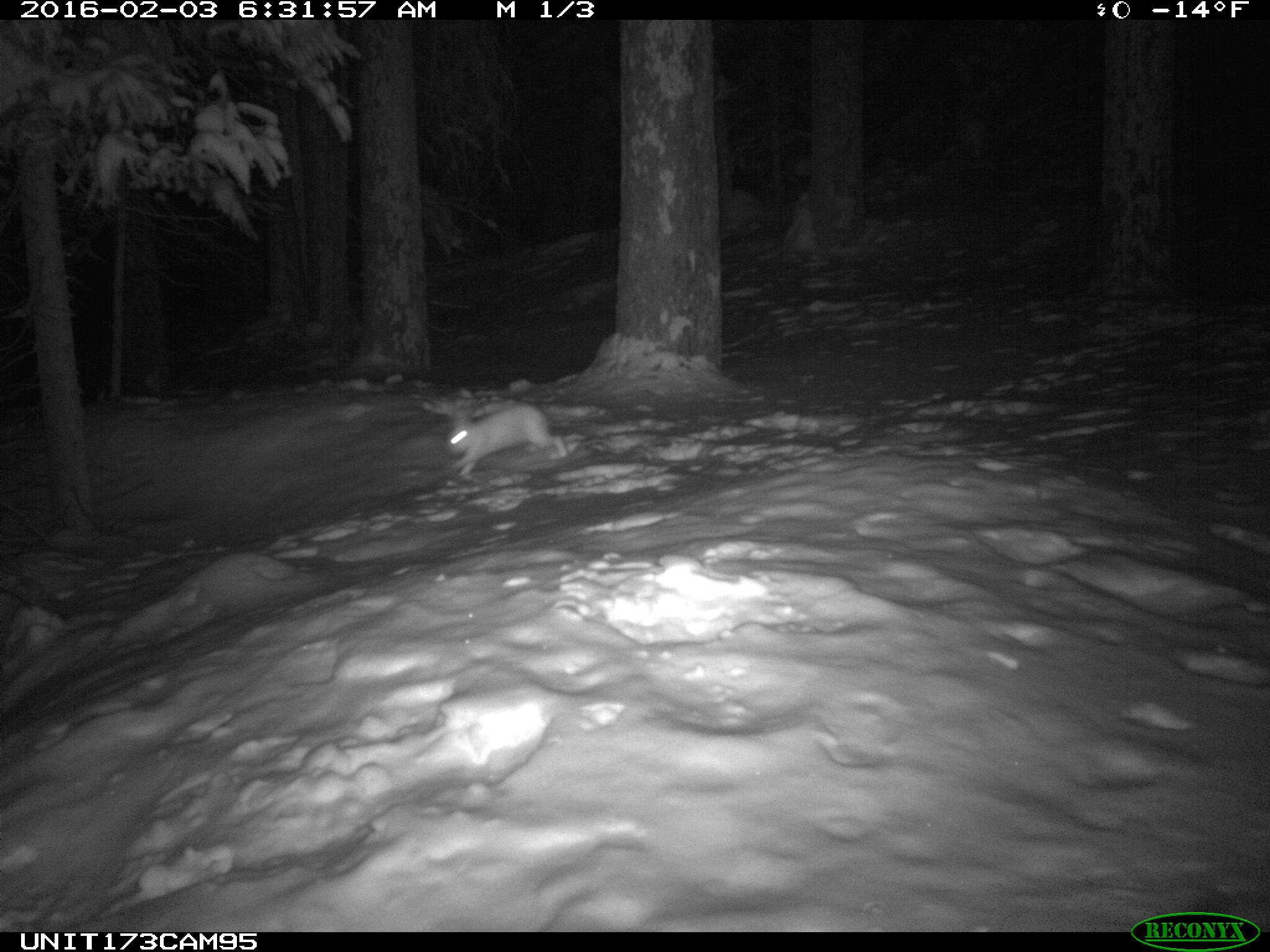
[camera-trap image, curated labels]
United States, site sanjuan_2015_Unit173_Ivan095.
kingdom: Animalia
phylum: Chordata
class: Mammalia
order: Lagomorpha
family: Leporidae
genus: Lepus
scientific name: Lepus americanus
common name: snowshoe hare